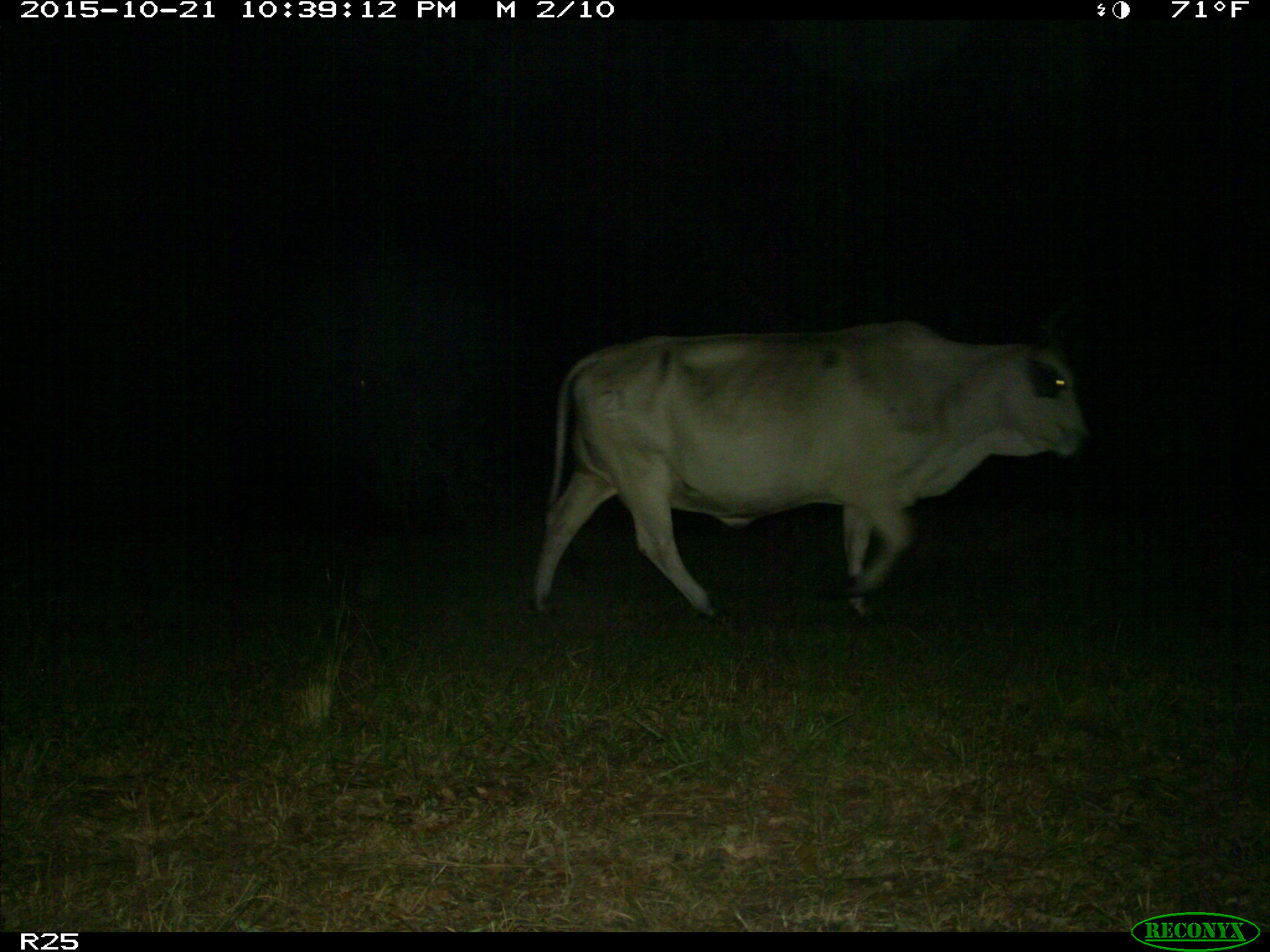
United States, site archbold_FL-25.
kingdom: Animalia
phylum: Chordata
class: Mammalia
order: Artiodactyla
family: Bovidae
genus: Bos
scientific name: Bos taurus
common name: domestic cow